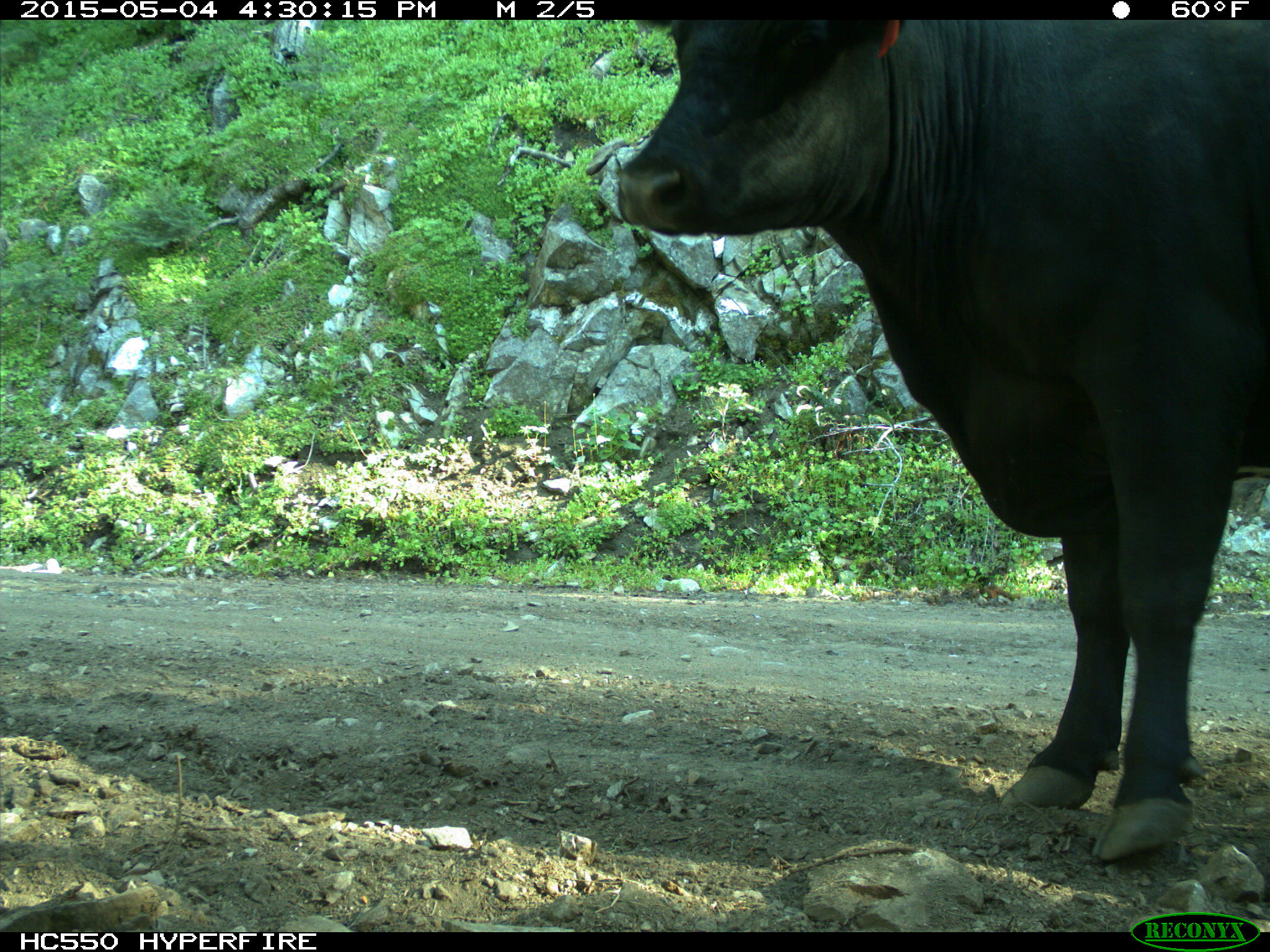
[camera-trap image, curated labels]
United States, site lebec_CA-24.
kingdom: Animalia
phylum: Chordata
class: Mammalia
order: Artiodactyla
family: Bovidae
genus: Bos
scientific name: Bos taurus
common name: domestic cow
Bos taurus (domestic cow).